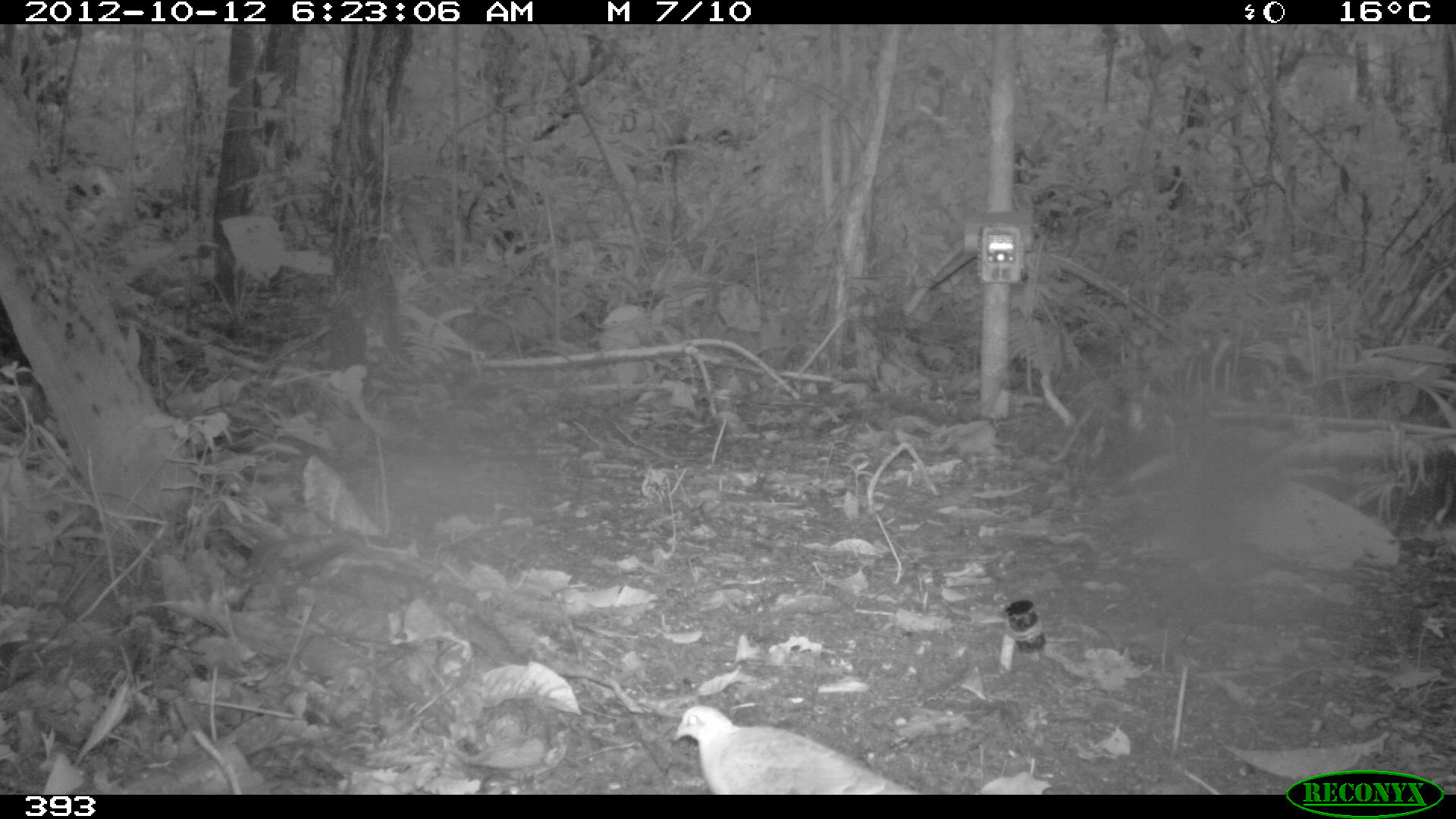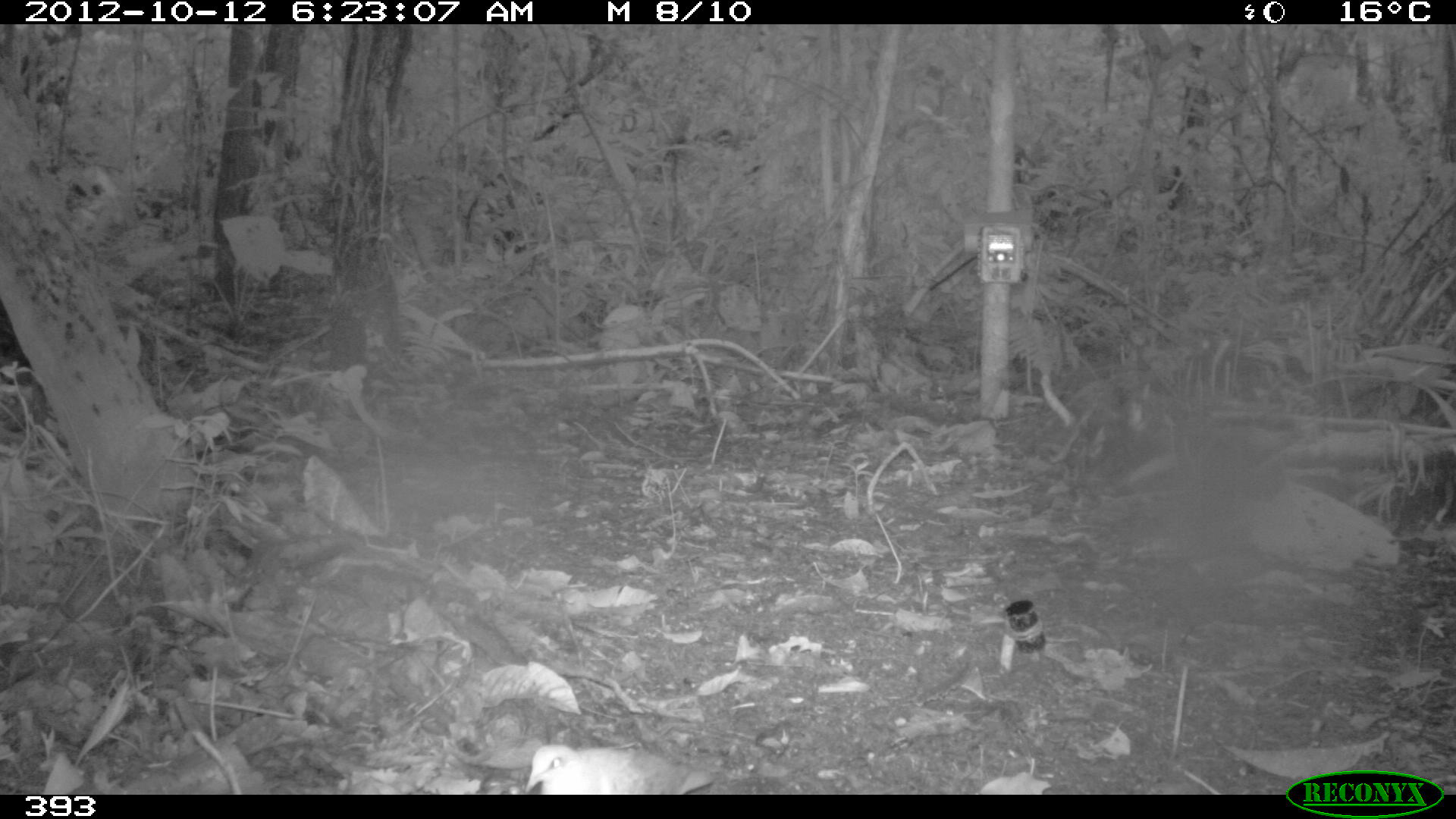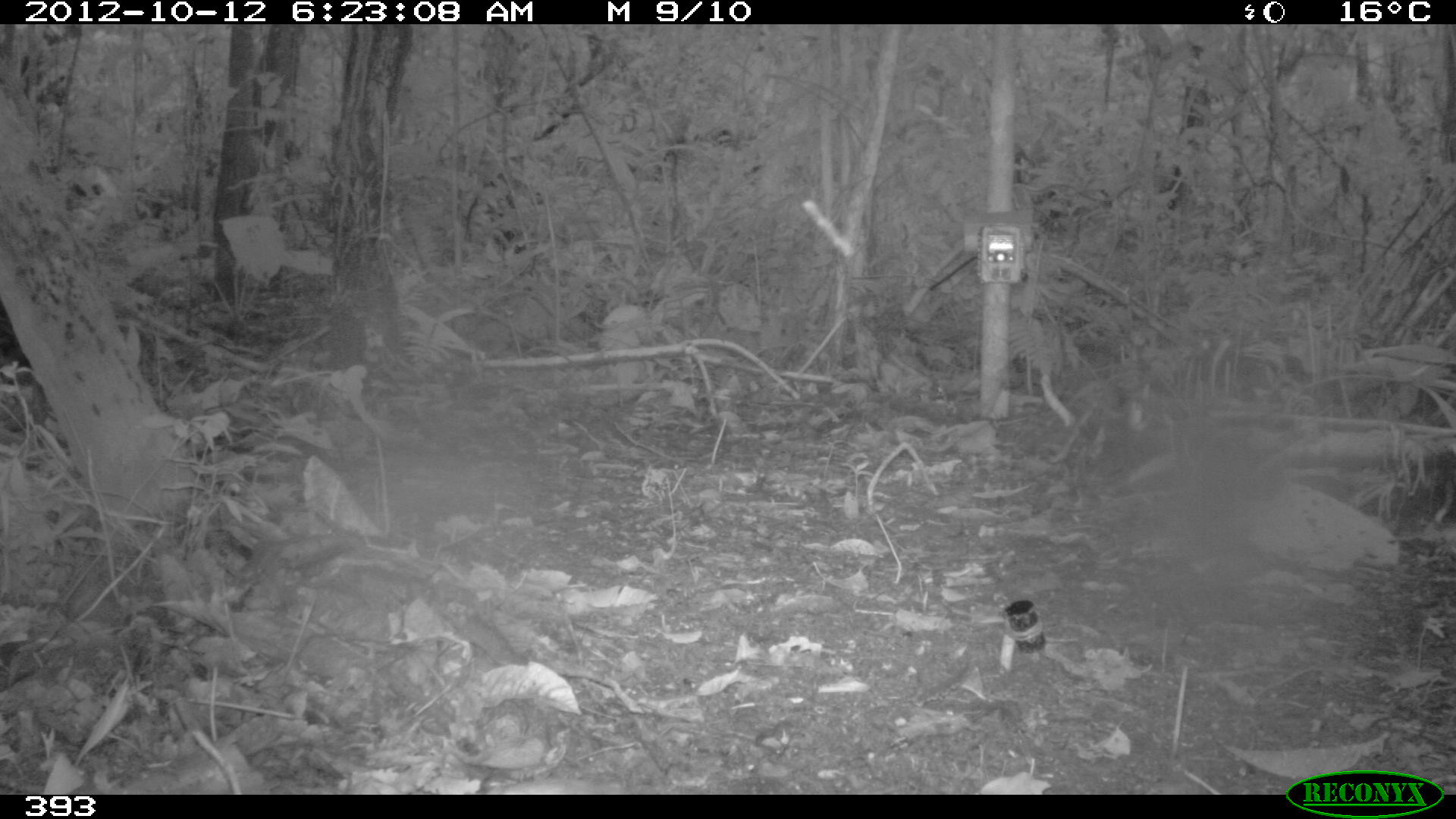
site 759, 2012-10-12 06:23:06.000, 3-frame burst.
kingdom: Animalia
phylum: Chordata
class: Aves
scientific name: Aves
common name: bird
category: unknown bird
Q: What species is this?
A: Unknown bird (bird) (Aves).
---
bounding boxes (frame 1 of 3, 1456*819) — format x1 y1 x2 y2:
unknown bird: 672 705 921 794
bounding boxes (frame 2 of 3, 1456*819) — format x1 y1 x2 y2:
unknown bird: 525 744 712 793